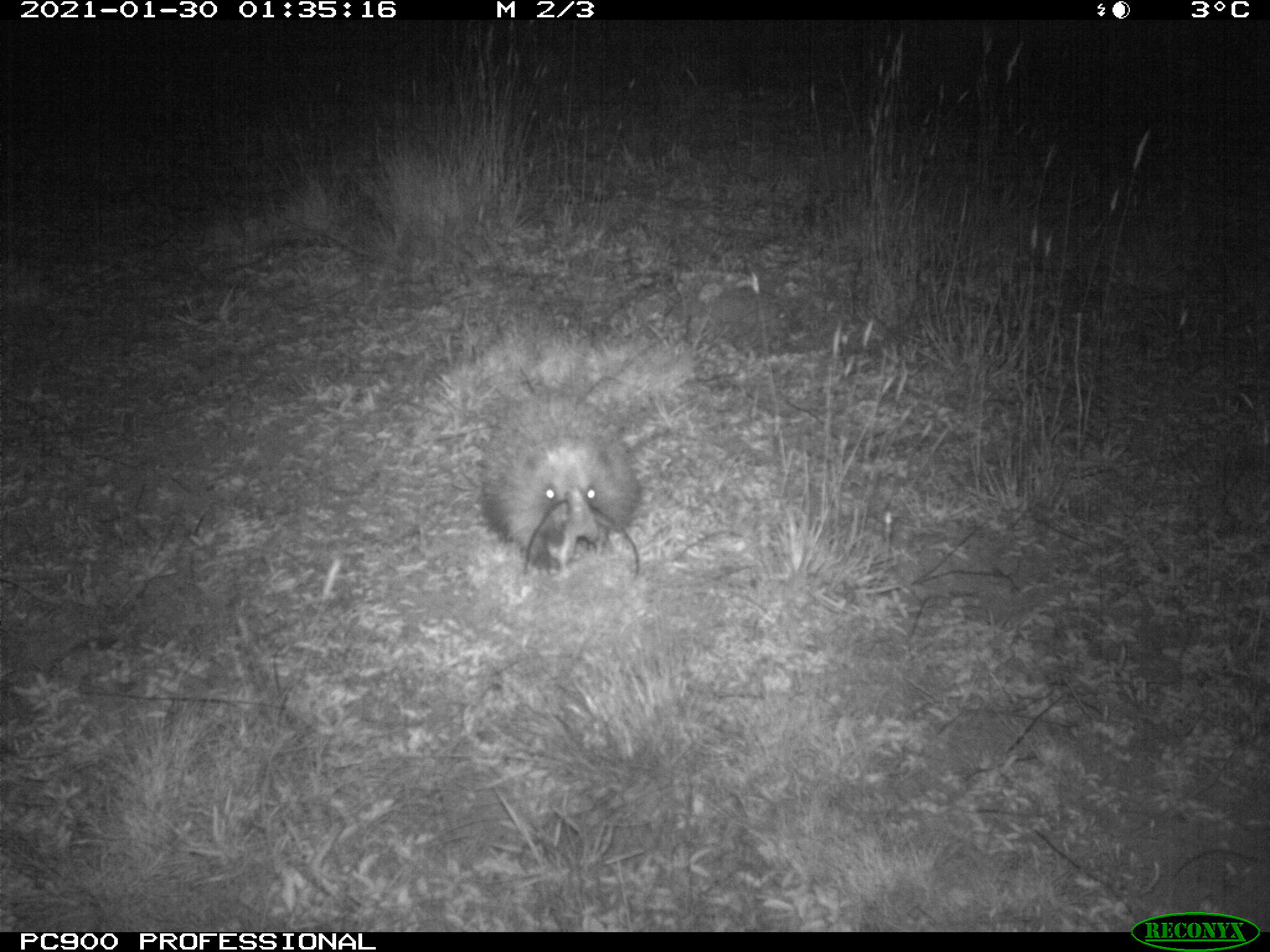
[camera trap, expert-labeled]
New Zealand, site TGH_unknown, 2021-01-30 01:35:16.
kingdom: Animalia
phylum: Chordata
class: Mammalia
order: Eulipotyphla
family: Erinaceidae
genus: Erinaceus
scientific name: Erinaceus europaeus europaeus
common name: european hedgehog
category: hedgehog